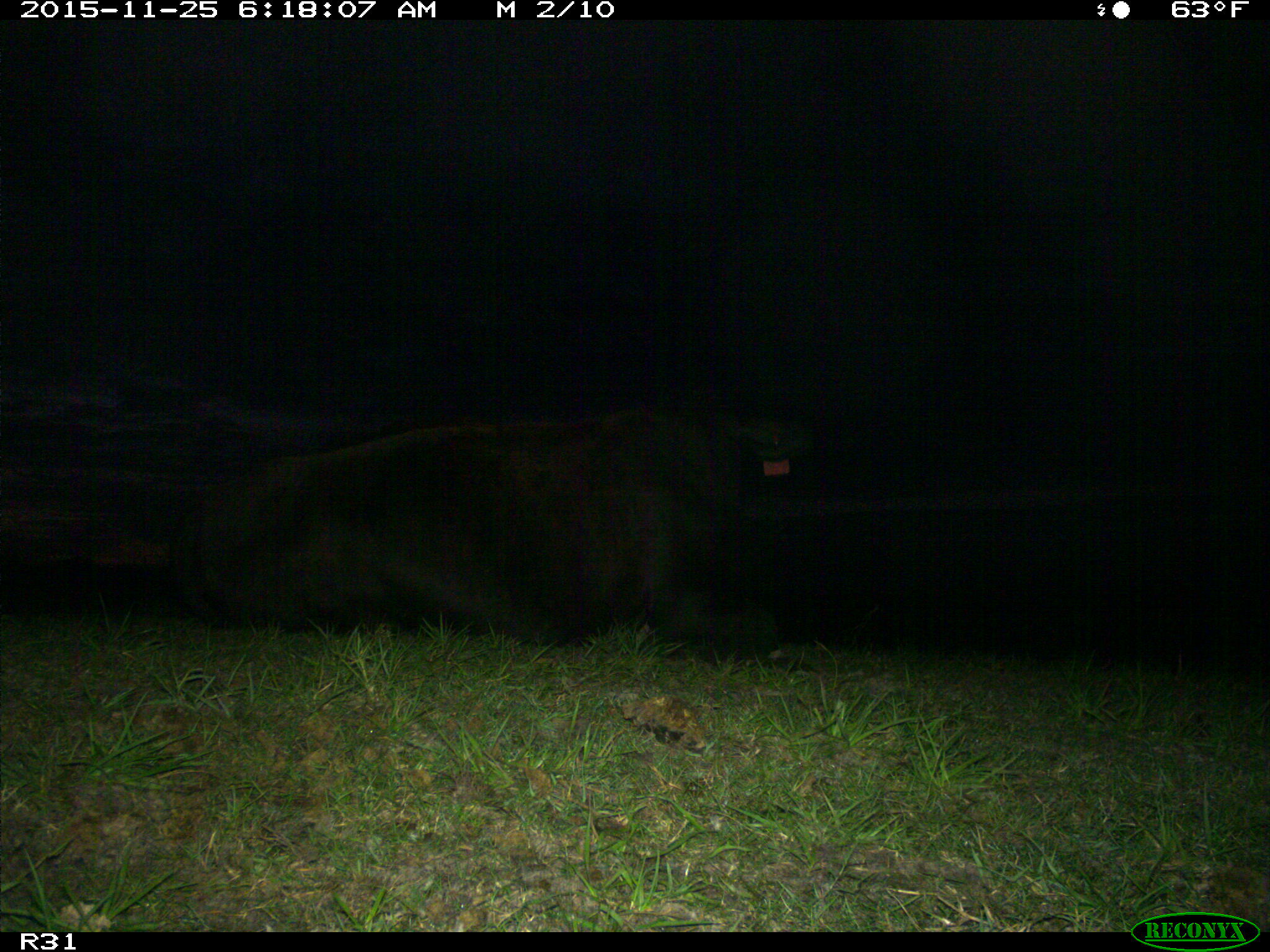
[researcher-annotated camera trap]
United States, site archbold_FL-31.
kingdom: Animalia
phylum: Chordata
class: Mammalia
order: Artiodactyla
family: Bovidae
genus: Bos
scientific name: Bos taurus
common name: domestic cow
Bos taurus (domestic cow).